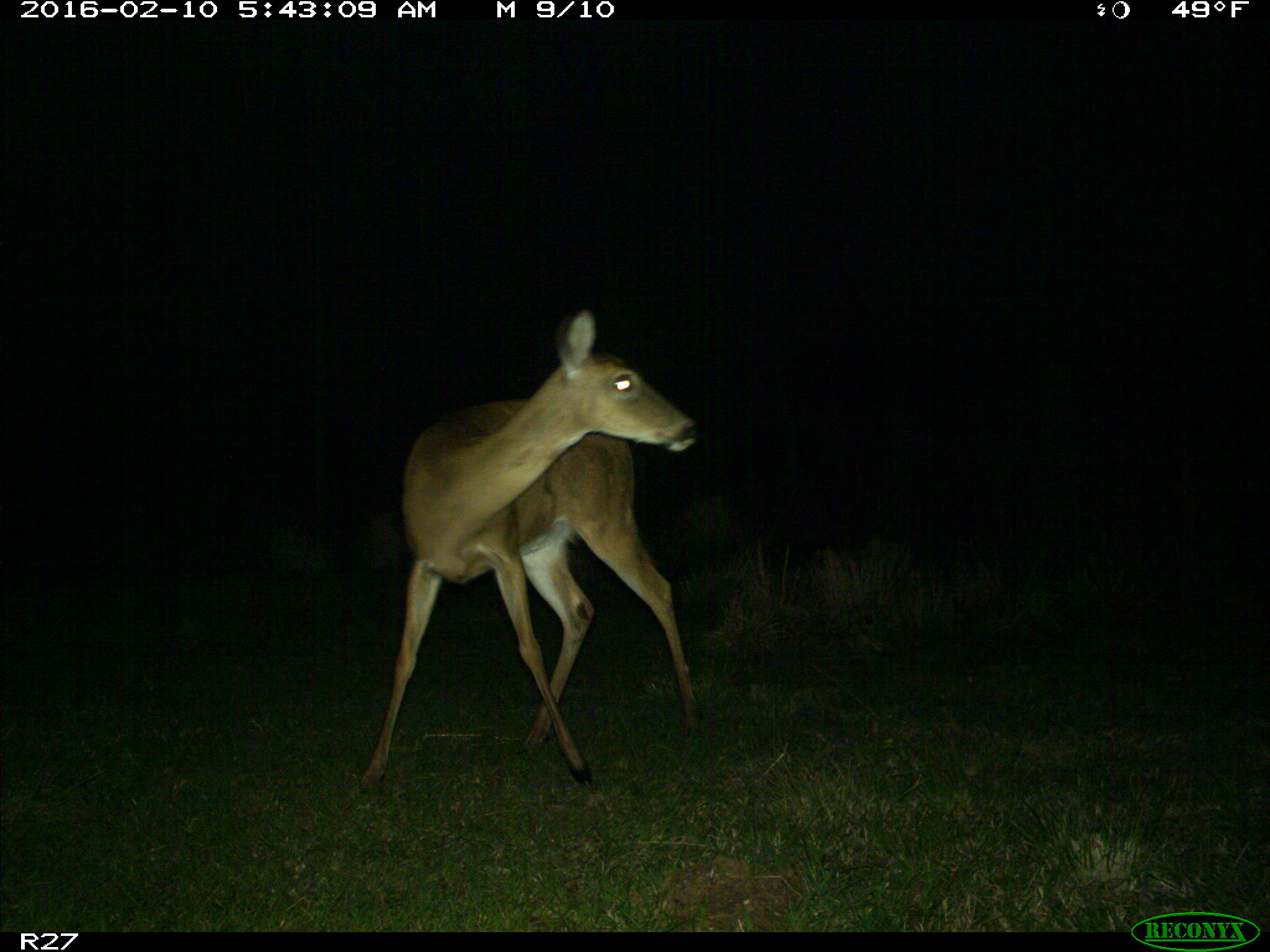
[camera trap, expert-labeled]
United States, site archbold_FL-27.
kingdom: Animalia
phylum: Chordata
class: Mammalia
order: Artiodactyla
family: Cervidae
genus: Odocoileus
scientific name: Odocoileus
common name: deer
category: unidentified deer